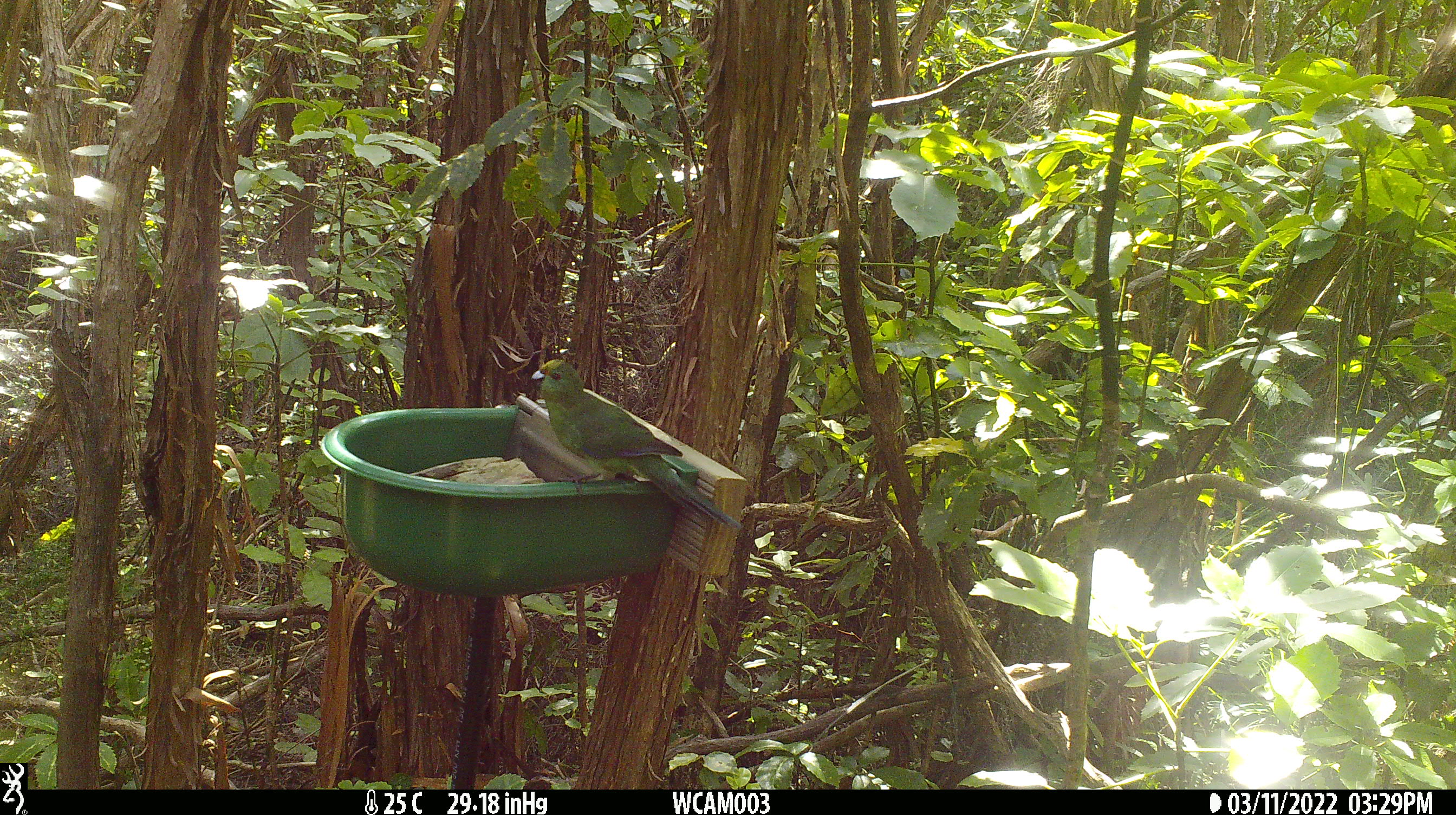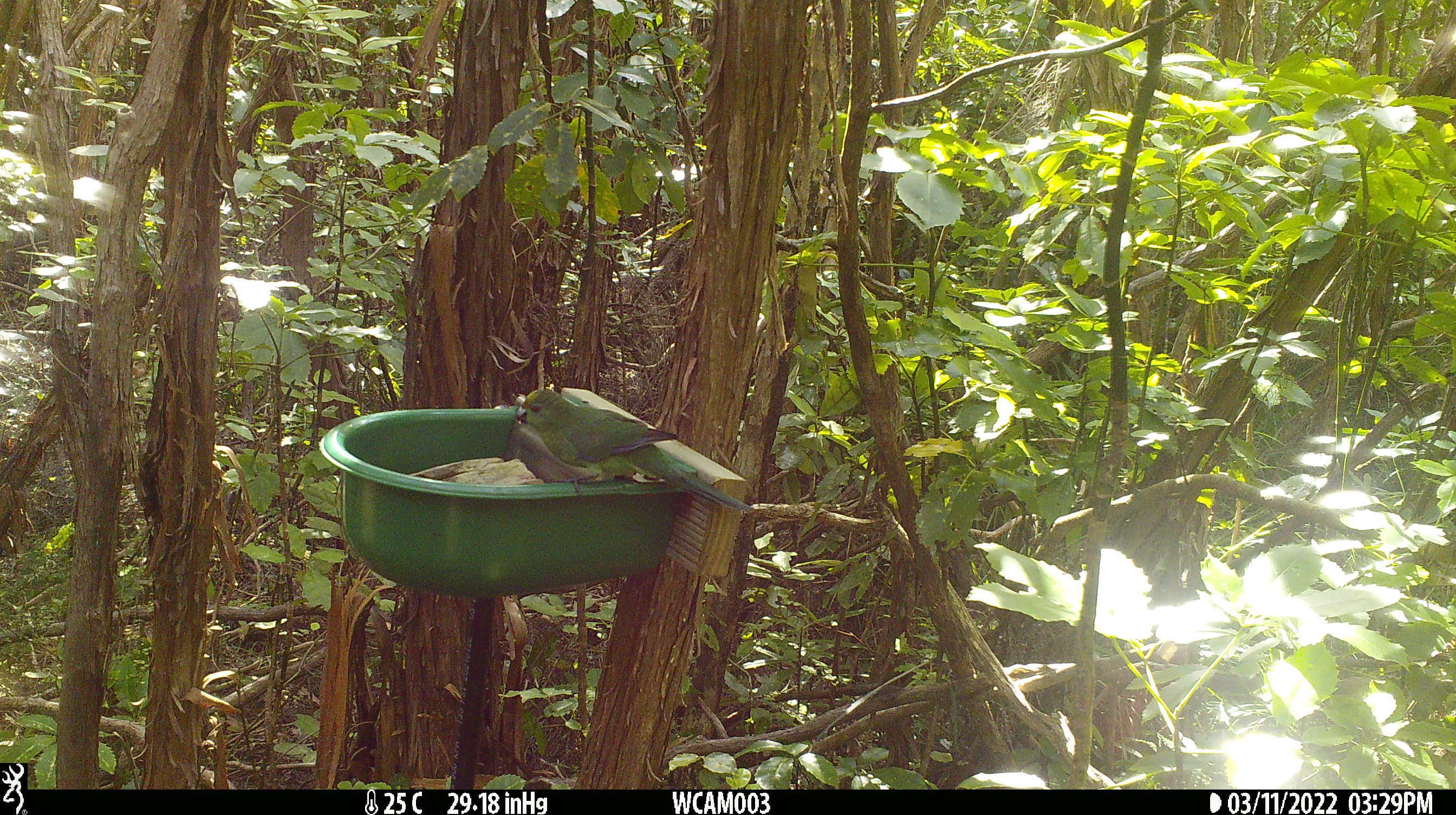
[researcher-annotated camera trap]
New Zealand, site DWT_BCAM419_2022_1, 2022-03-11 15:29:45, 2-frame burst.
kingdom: Animalia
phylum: Chordata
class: Aves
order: Psittaciformes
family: Psittaculidae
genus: Cyanoramphus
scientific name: Cyanoramphus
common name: parakeet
Parakeet (Cyanoramphus).